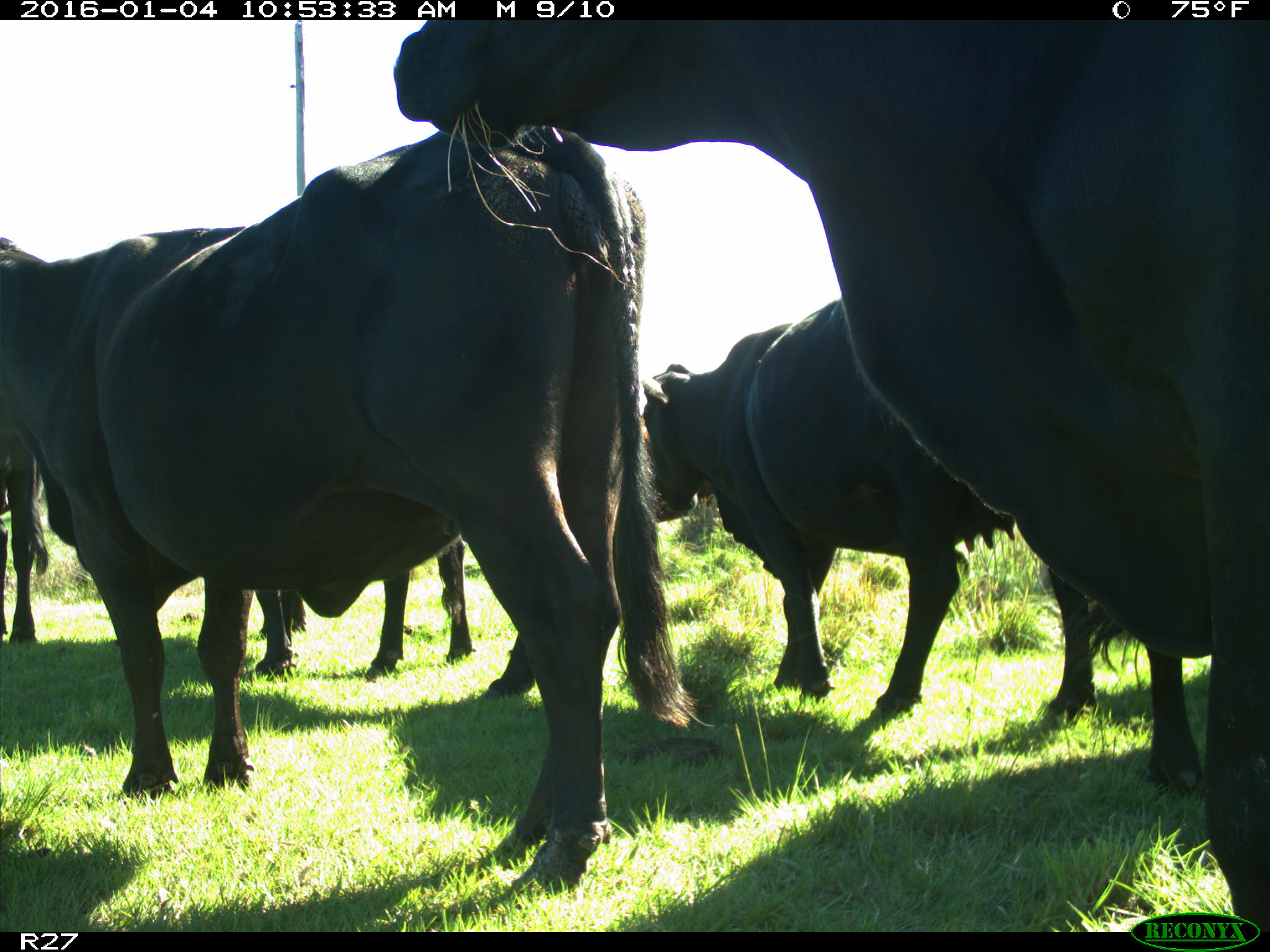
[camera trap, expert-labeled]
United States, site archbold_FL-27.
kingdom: Animalia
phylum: Chordata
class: Mammalia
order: Artiodactyla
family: Bovidae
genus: Bos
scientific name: Bos taurus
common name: domestic cow